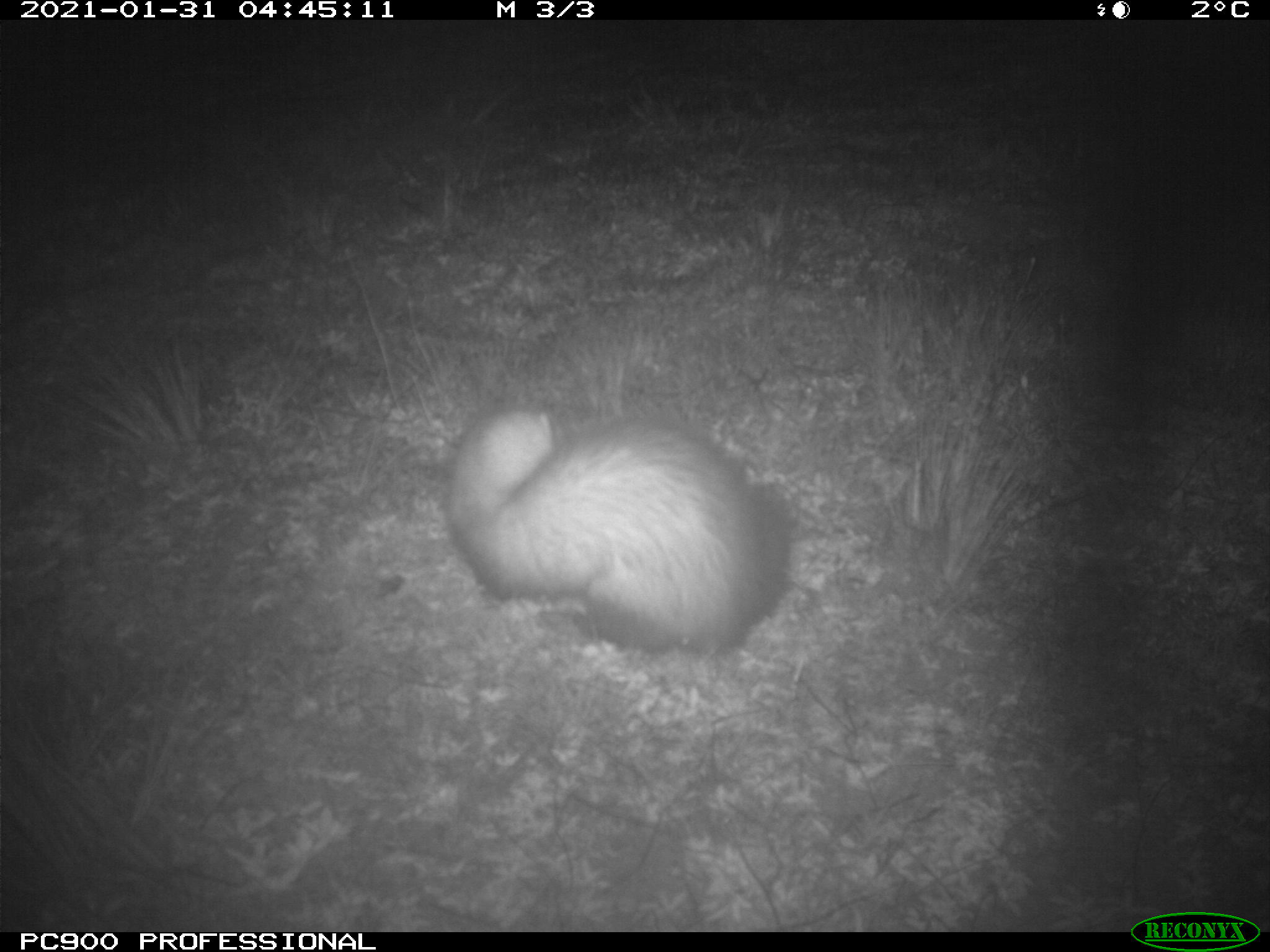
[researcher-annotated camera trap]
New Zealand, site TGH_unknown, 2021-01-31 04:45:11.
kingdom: Animalia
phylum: Chordata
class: Mammalia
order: Carnivora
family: Mustelidae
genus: Mustela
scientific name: Mustela furo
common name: ferret